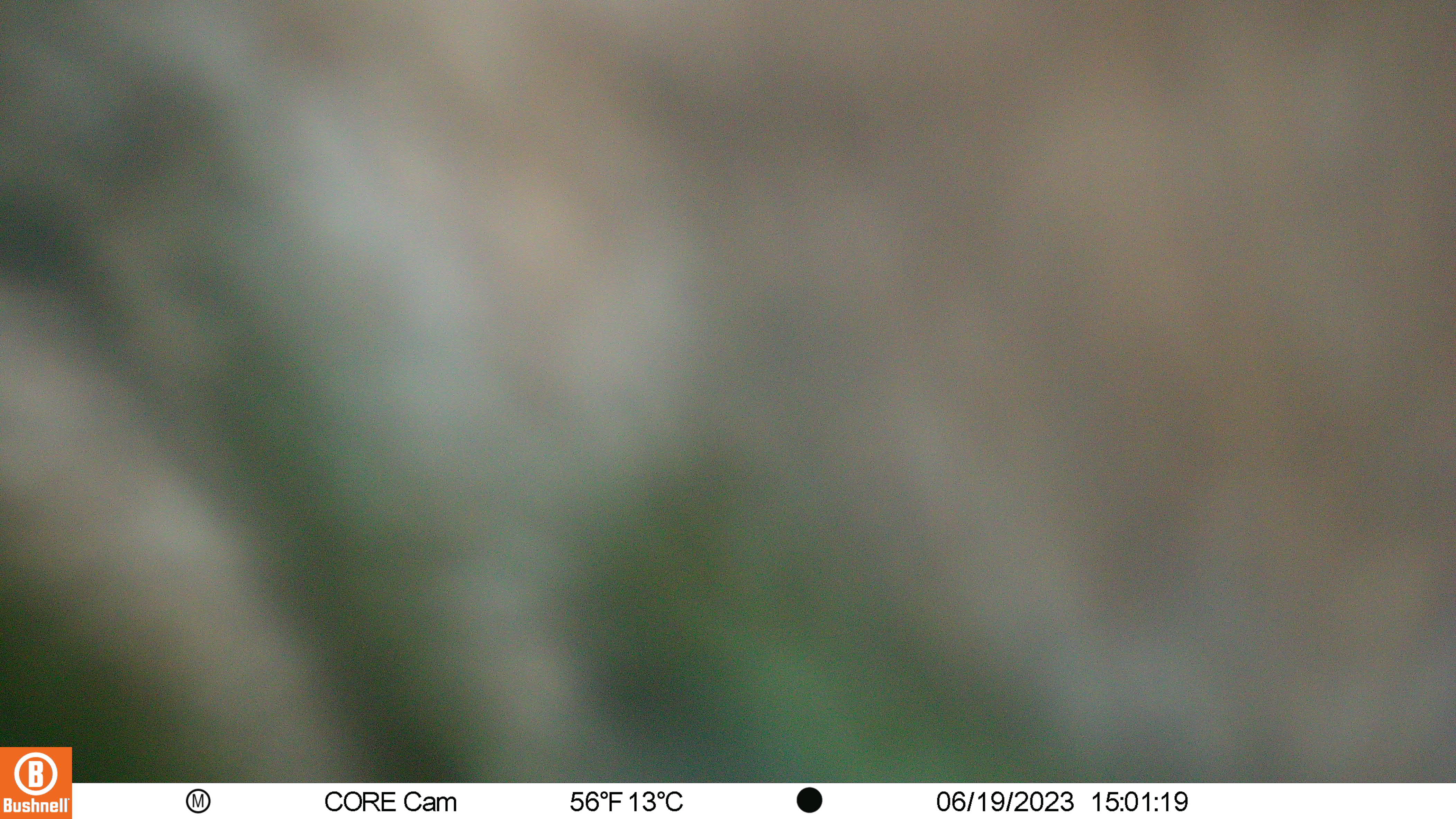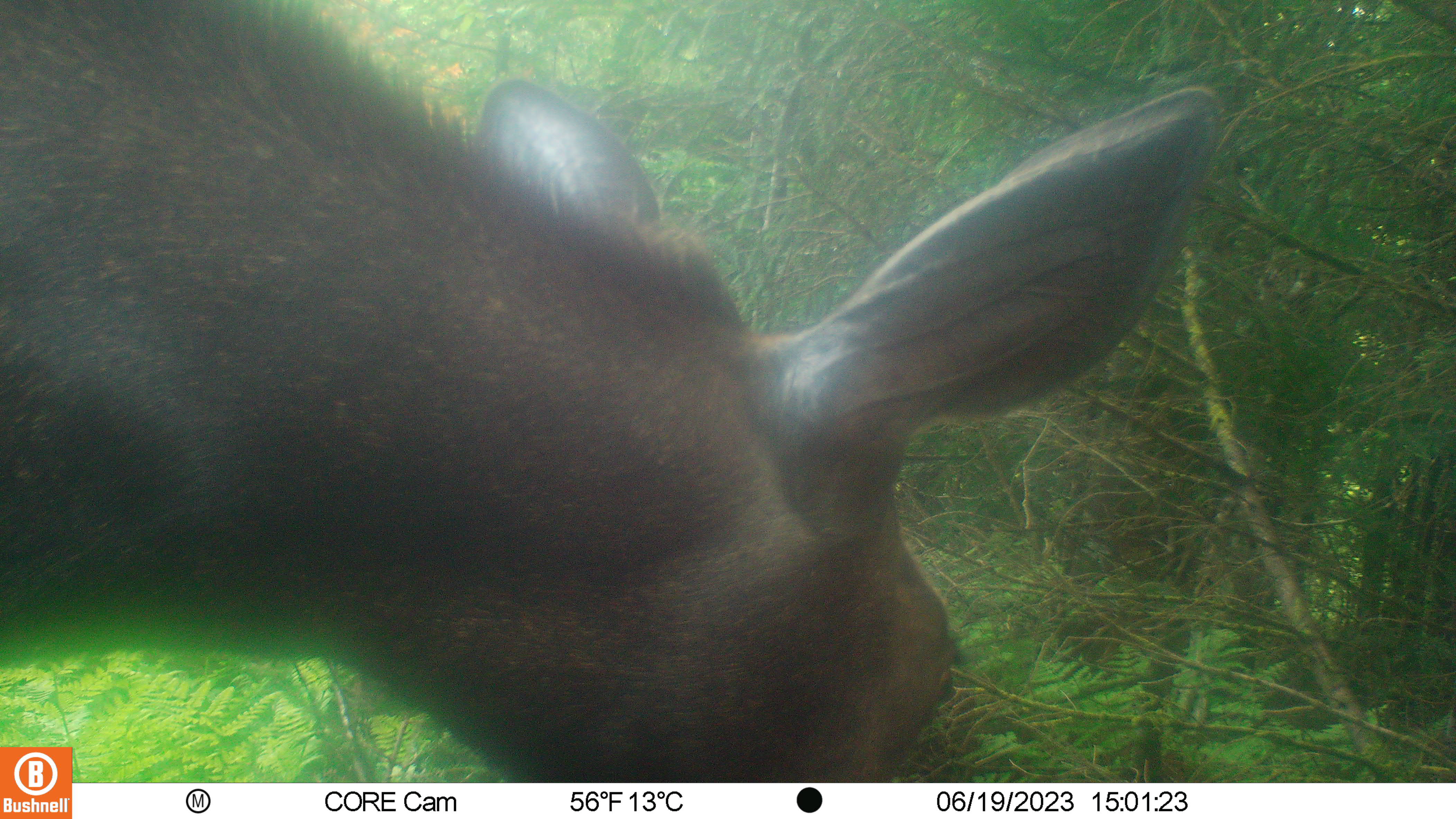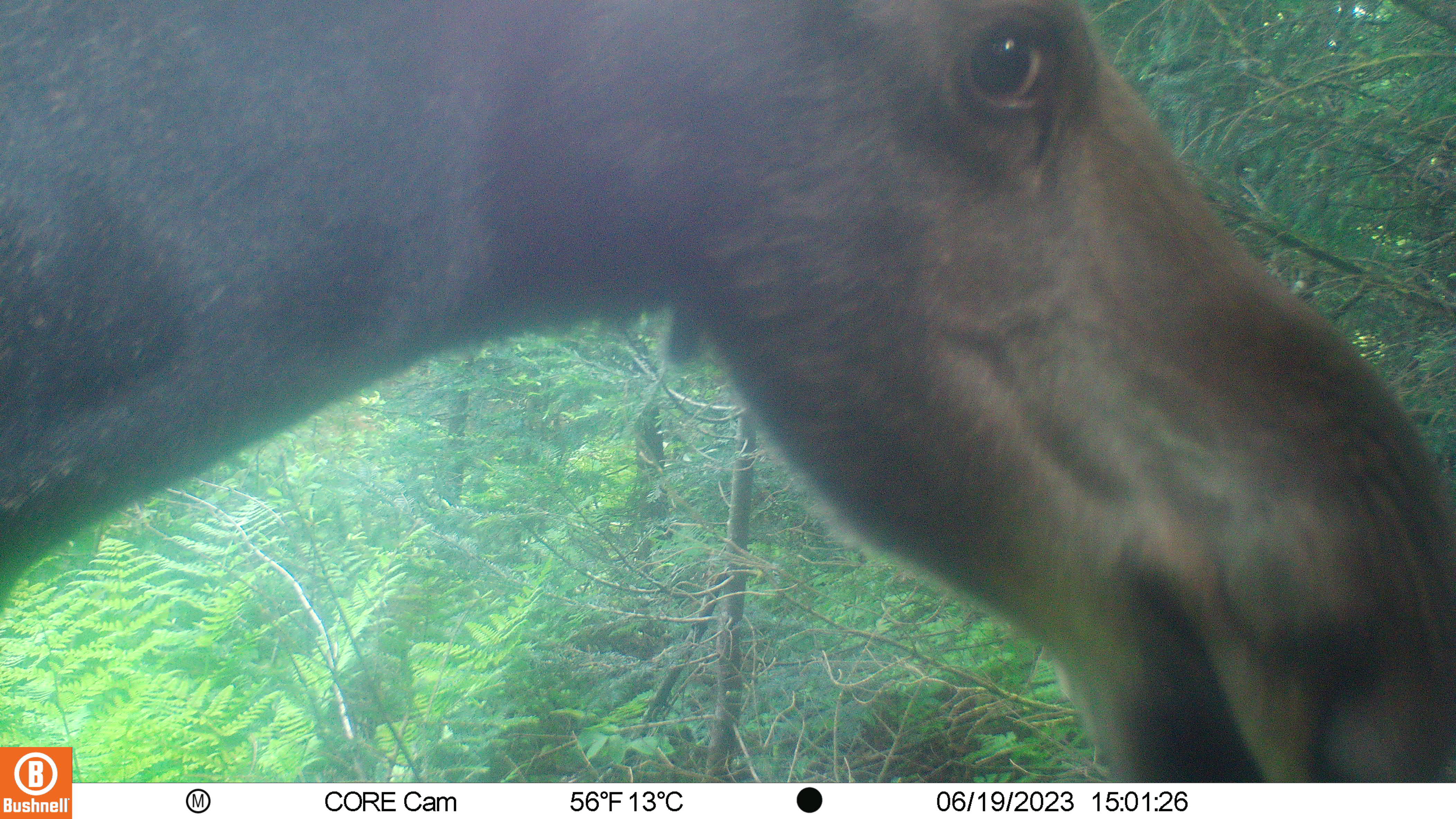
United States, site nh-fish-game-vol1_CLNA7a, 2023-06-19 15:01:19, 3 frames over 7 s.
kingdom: Animalia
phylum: Chordata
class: Mammalia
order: Artiodactyla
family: Cervidae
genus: Alces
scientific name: Alces alces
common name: moose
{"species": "moose (Alces alces)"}